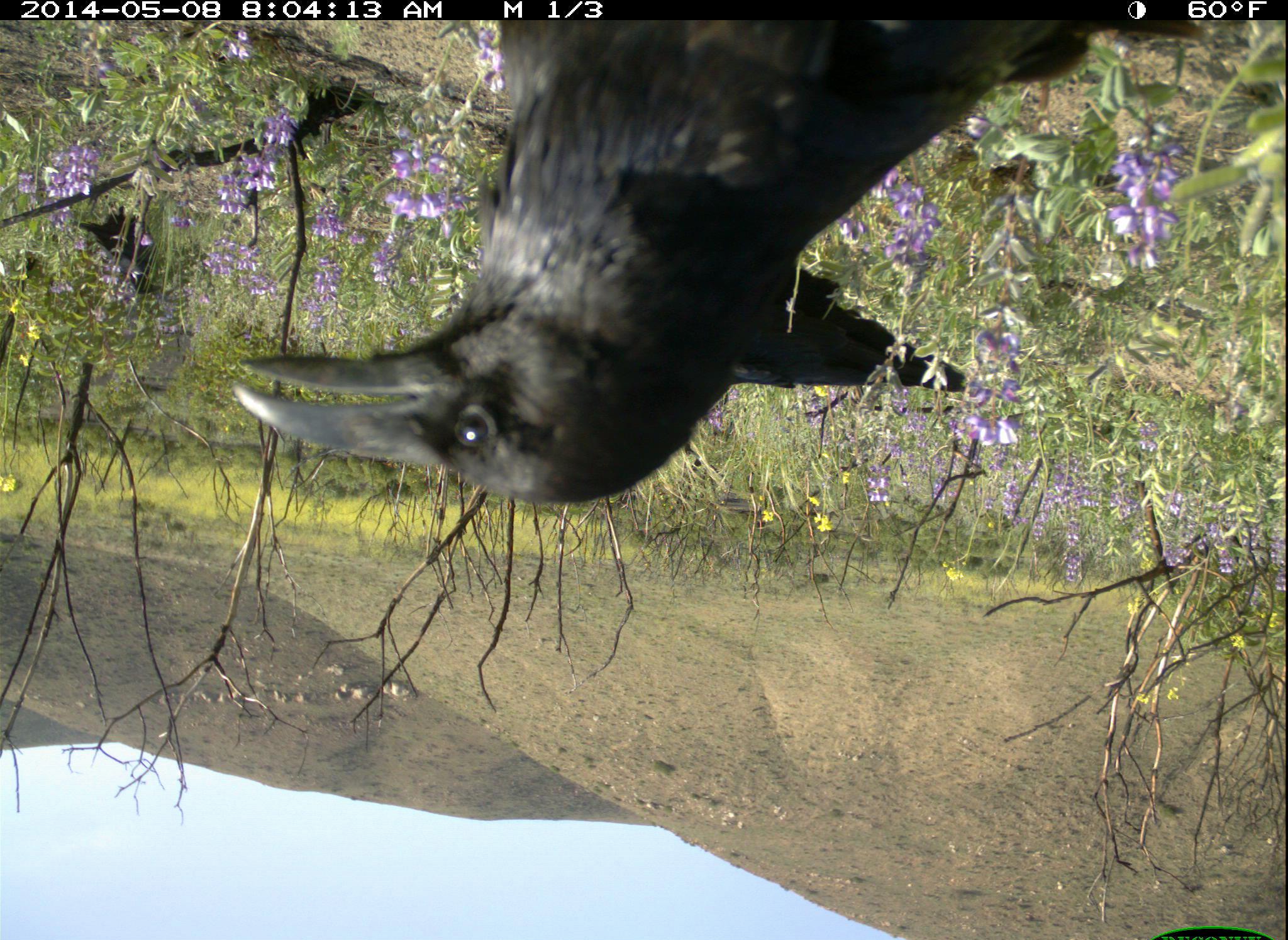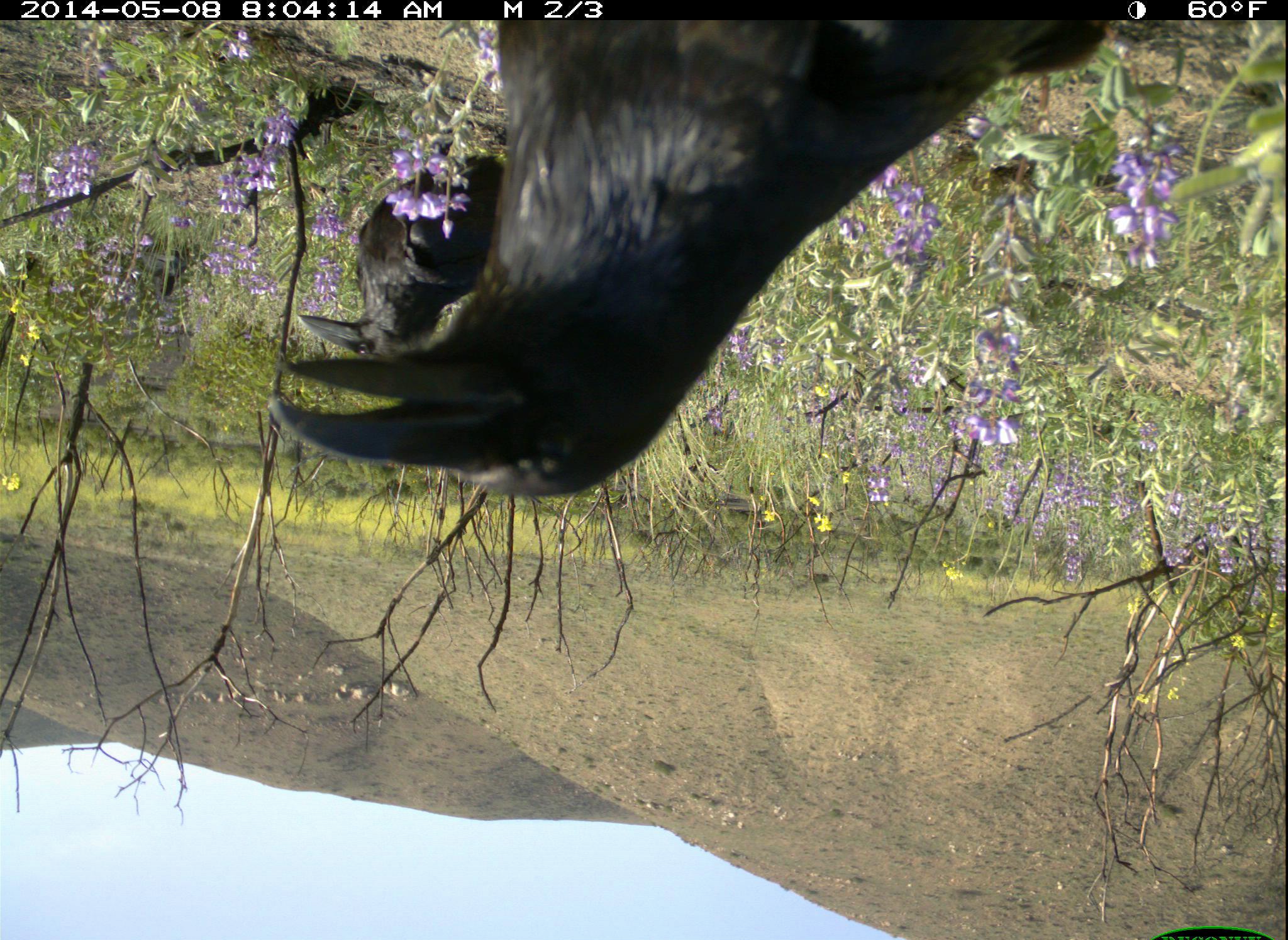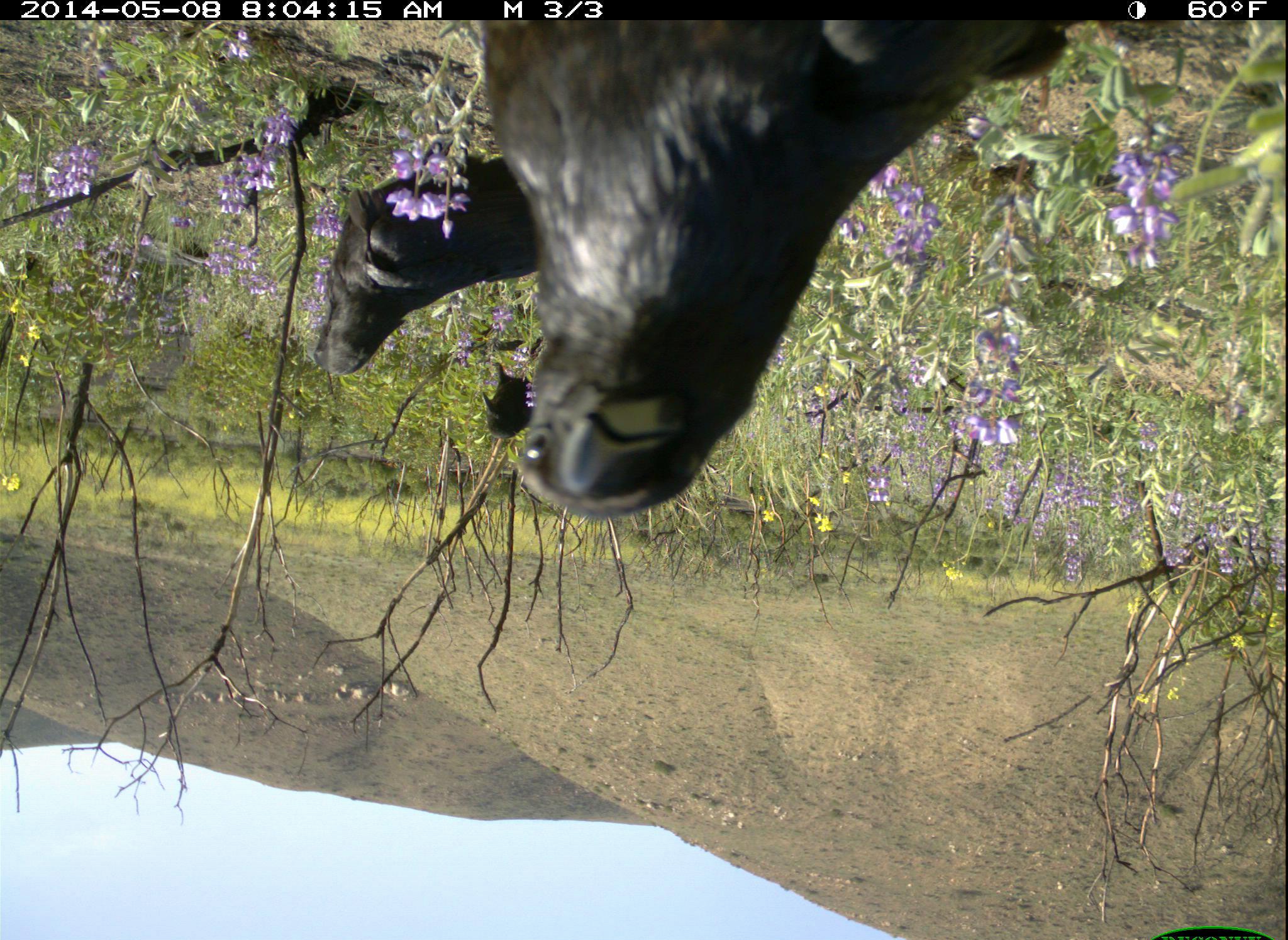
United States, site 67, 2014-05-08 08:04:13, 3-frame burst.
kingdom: Animalia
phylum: Chordata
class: Aves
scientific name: Aves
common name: bird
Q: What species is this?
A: Bird (Aves).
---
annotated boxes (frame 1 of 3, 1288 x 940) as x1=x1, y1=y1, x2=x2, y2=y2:
bird: x1=230, y1=17, x2=1285, y2=508; x1=721, y1=260, x2=976, y2=389; x1=70, y1=206, x2=171, y2=295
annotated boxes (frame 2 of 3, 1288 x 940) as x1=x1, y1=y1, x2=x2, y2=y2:
bird: x1=268, y1=17, x2=1114, y2=499; x1=302, y1=154, x2=498, y2=368; x1=136, y1=225, x2=206, y2=297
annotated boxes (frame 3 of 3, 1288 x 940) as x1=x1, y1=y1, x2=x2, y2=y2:
bird: x1=475, y1=17, x2=1182, y2=522; x1=314, y1=150, x2=543, y2=381; x1=482, y1=360, x2=538, y2=440